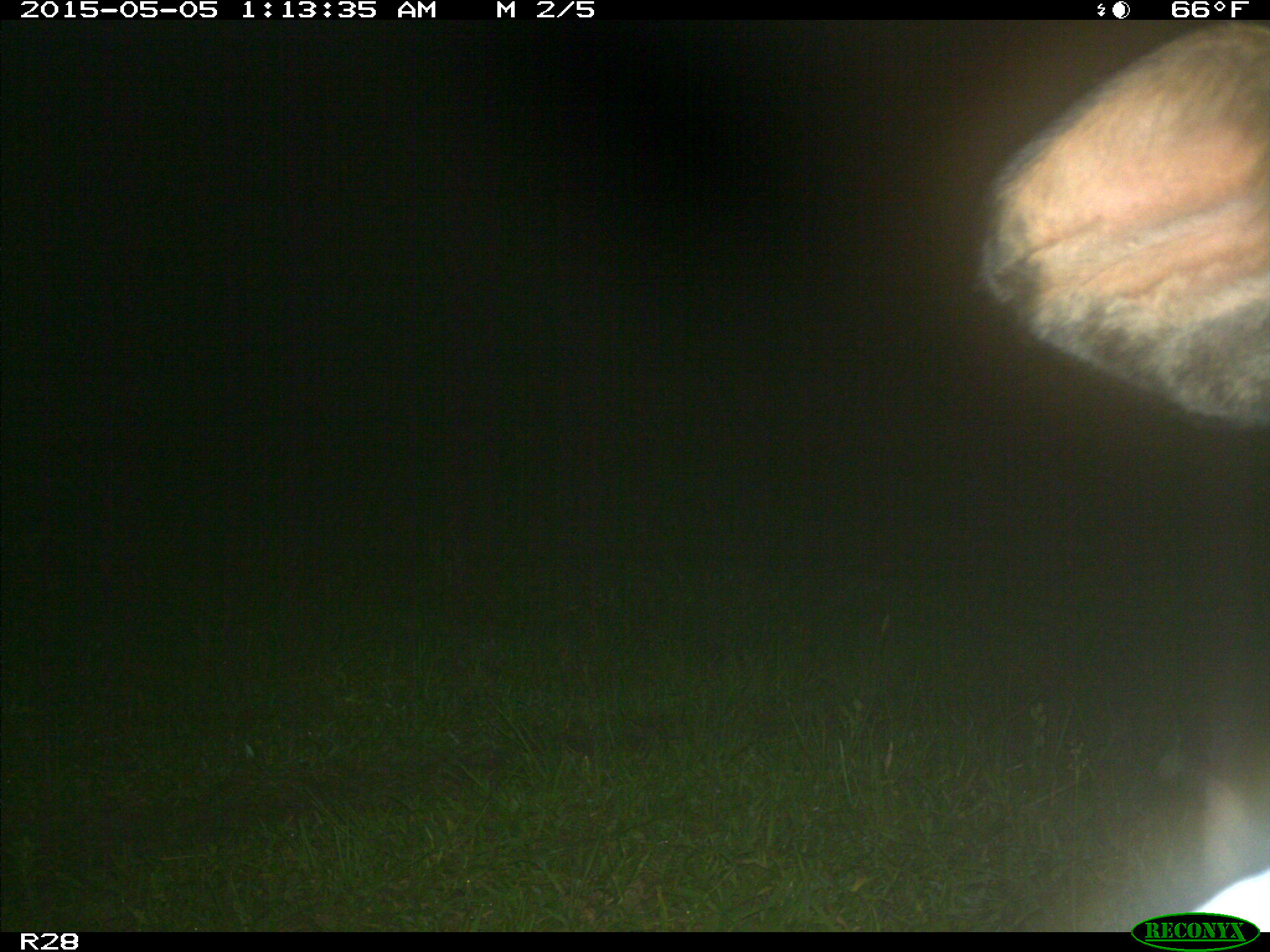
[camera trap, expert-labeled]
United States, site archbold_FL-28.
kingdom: Animalia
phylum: Chordata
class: Mammalia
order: Artiodactyla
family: Bovidae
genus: Bos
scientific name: Bos taurus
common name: domestic cow